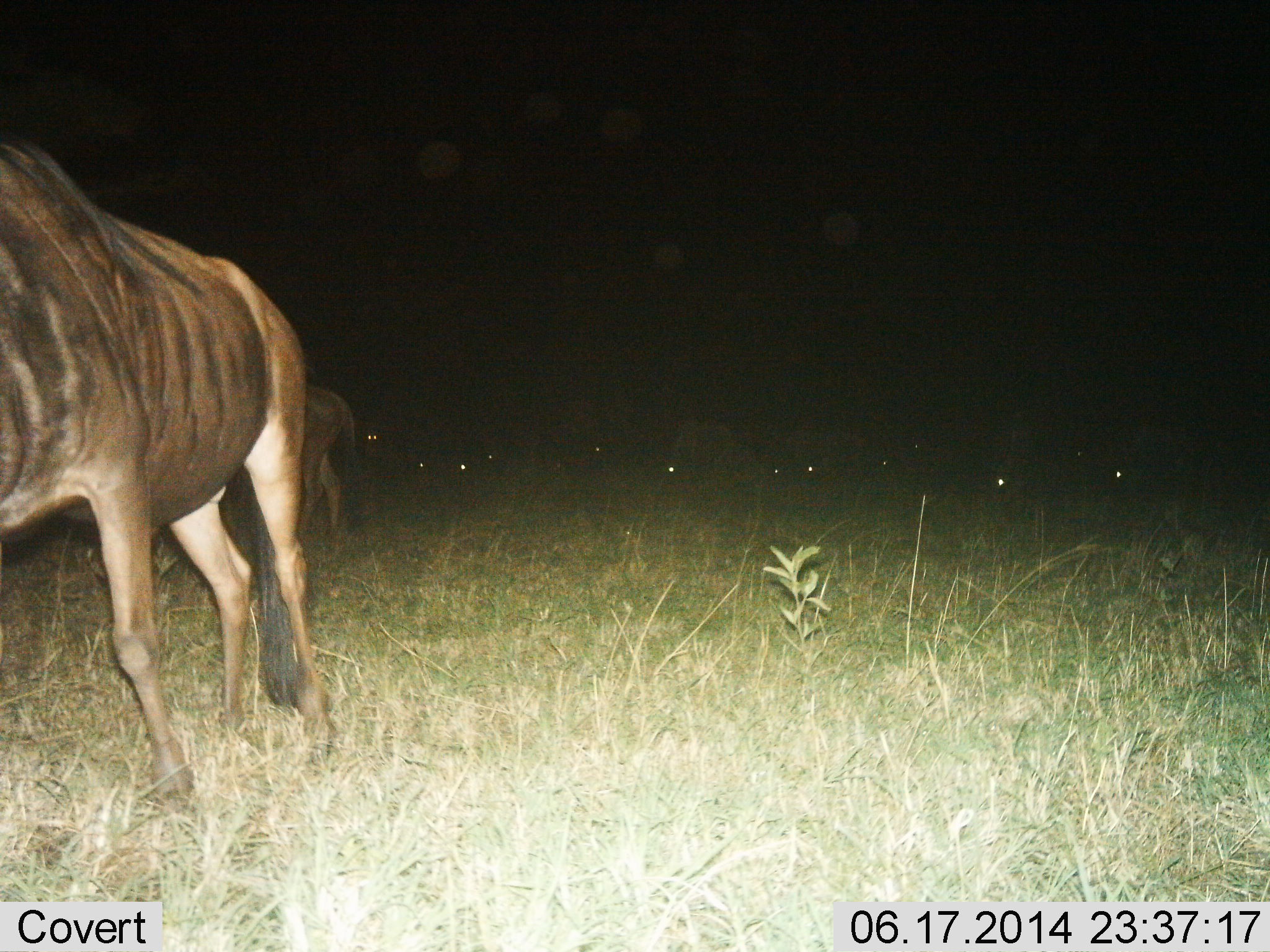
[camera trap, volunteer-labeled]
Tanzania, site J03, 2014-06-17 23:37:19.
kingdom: Animalia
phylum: Chordata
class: Mammalia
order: Artiodactyla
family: Bovidae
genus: Connochaetes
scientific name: Connochaetes taurinus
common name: blue wildebeest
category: wildebeest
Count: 11-50.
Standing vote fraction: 30%.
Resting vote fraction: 10%.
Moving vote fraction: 50%.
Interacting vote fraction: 0%.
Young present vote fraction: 0%.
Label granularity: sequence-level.